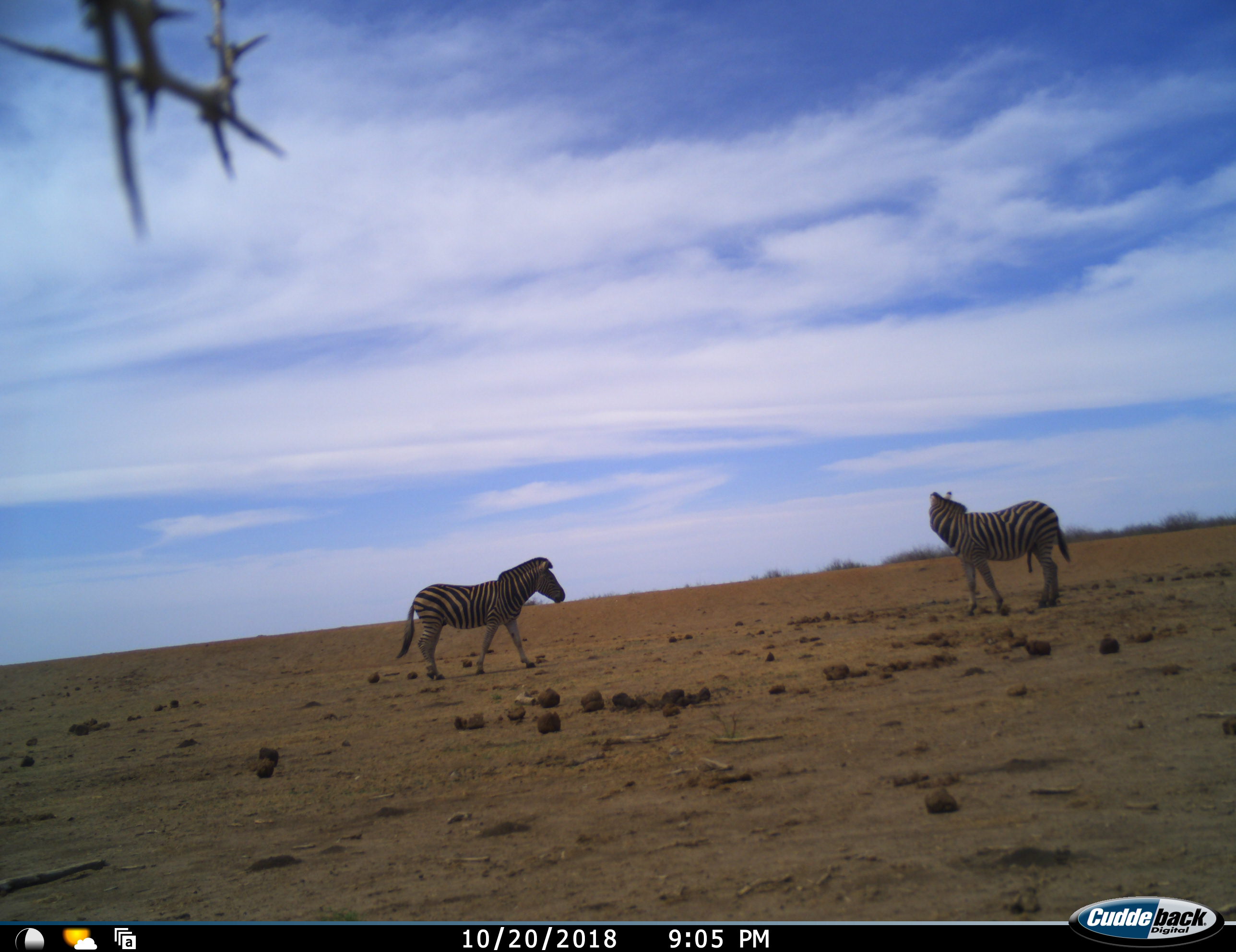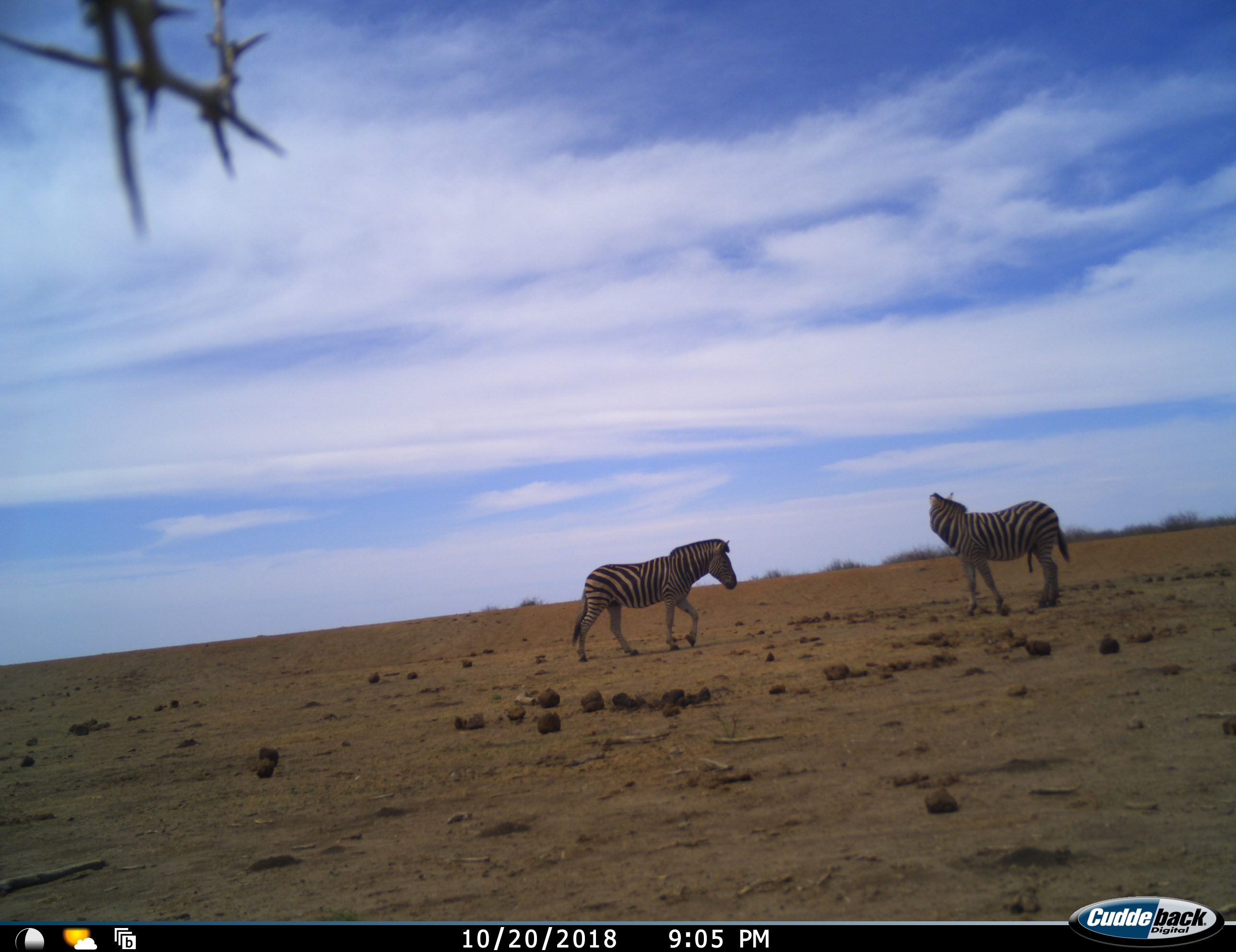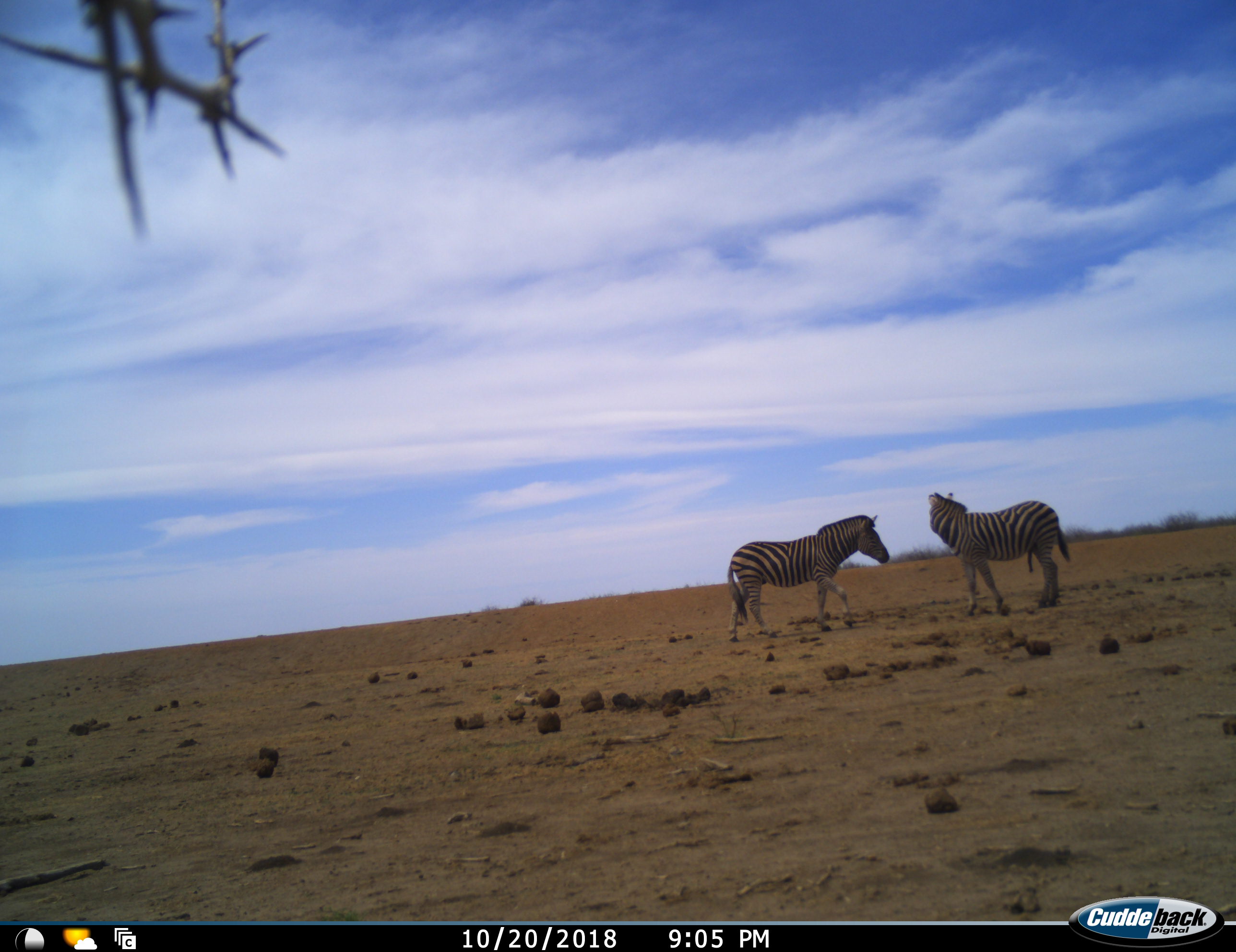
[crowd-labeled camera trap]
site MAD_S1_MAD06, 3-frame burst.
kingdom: Animalia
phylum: Chordata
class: Mammalia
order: Perissodactyla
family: Equidae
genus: Equus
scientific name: Equus quagga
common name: plains zebra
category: zebraplains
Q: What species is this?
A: Zebraplains (plains zebra) (Equus quagga).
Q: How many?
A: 2.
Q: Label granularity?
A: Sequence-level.